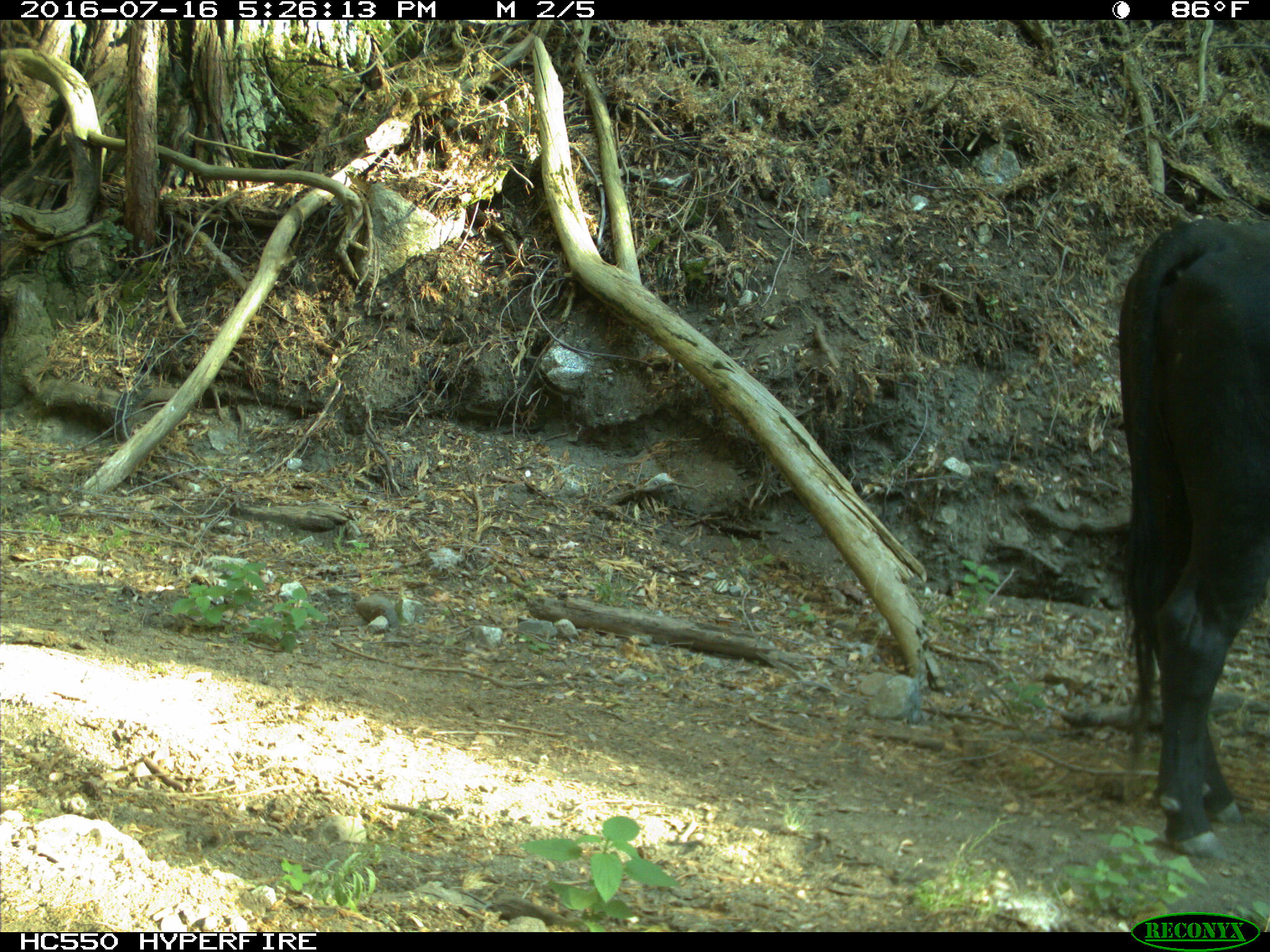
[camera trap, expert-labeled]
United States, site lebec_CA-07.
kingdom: Animalia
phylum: Chordata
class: Mammalia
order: Artiodactyla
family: Bovidae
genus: Bos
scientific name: Bos taurus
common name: domestic cow